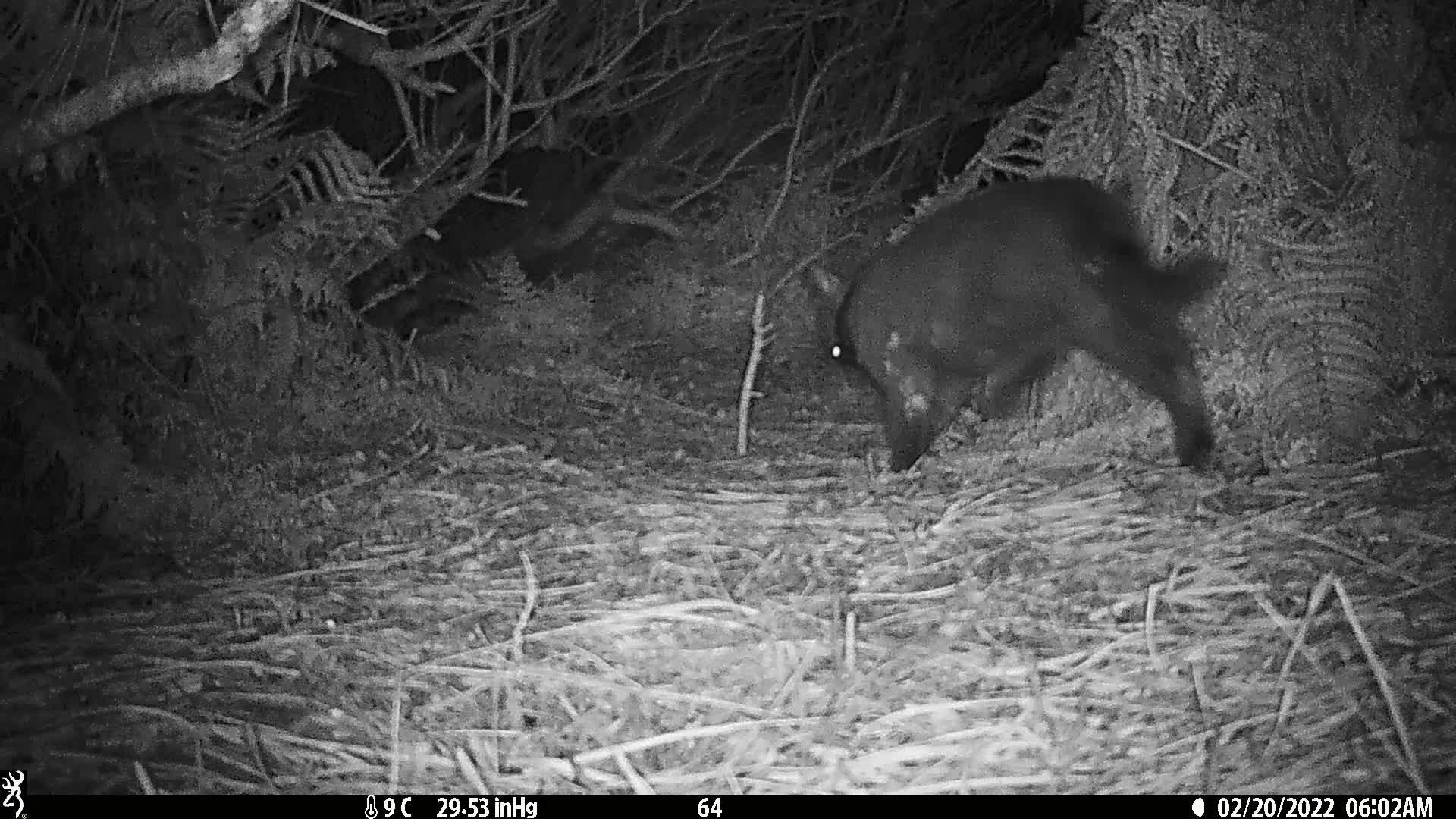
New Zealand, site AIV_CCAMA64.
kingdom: Animalia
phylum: Chordata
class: Mammalia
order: Carnivora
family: Felidae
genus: Felis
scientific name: Felis catus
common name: domestic cat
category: cat